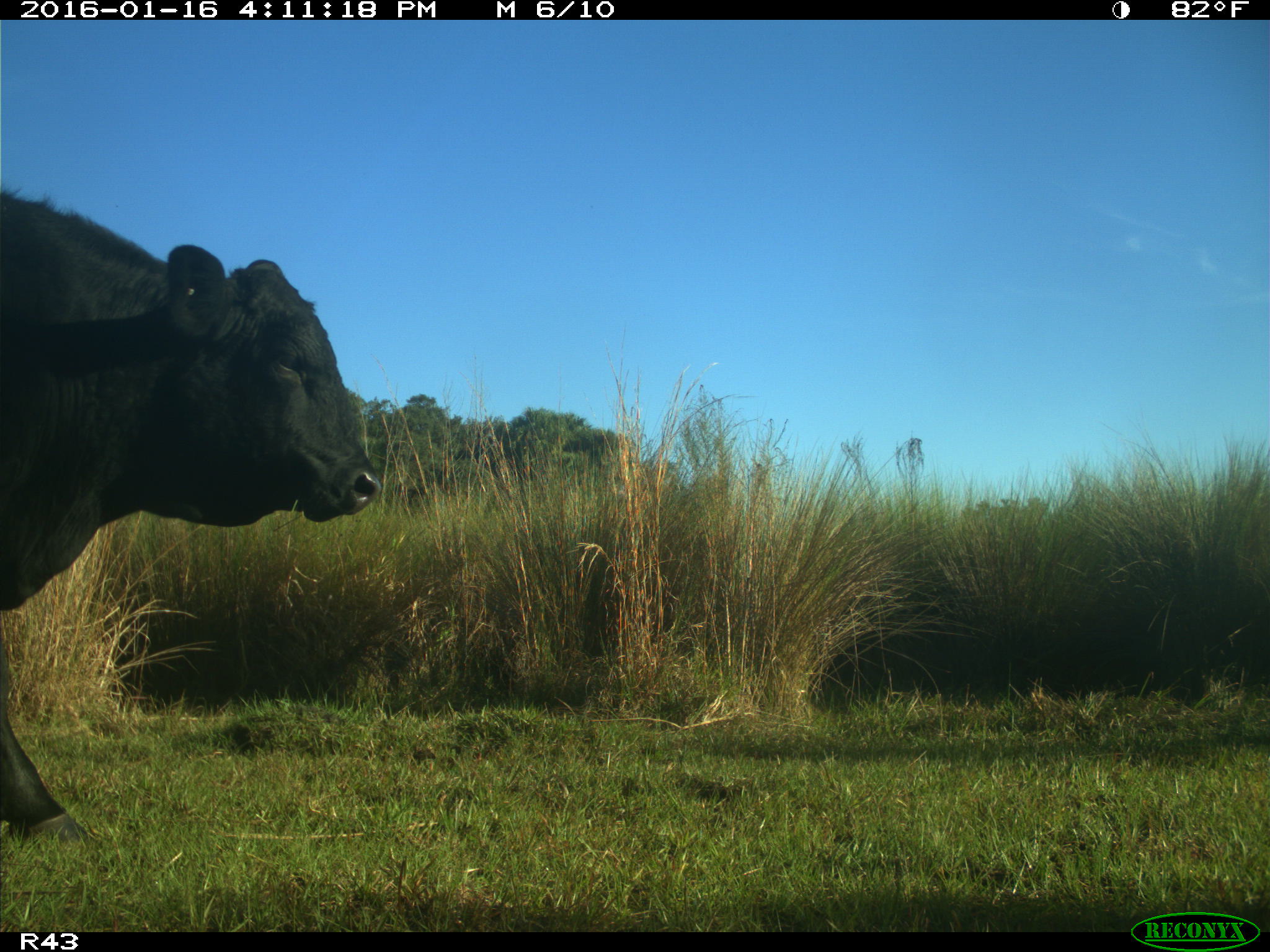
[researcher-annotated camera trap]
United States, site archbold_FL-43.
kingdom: Animalia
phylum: Chordata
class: Mammalia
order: Artiodactyla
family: Bovidae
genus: Bos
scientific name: Bos taurus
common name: domestic cow